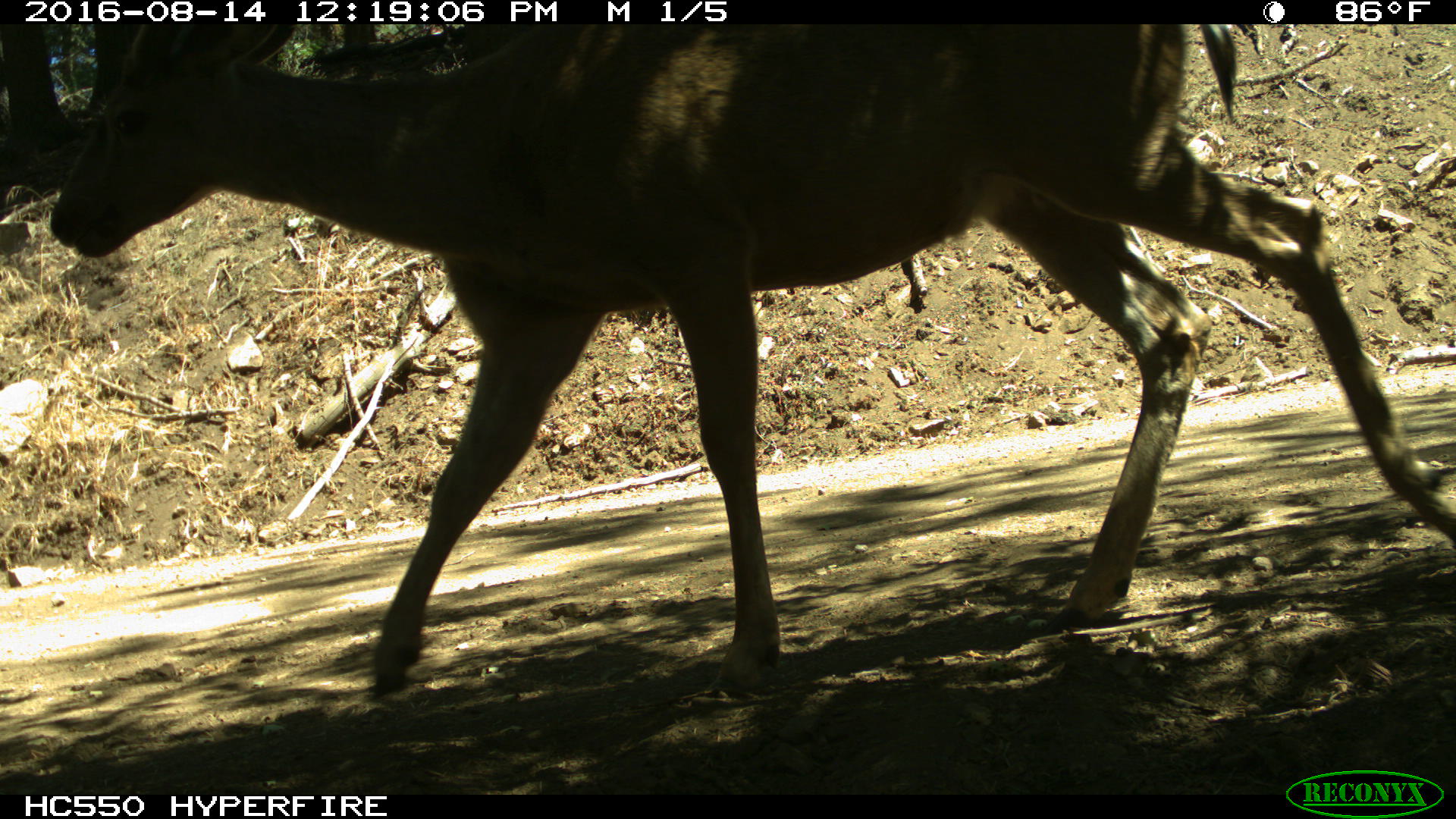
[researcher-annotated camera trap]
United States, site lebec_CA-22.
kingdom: Animalia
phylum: Chordata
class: Mammalia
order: Artiodactyla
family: Cervidae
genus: Odocoileus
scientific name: Odocoileus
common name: deer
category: unidentified deer